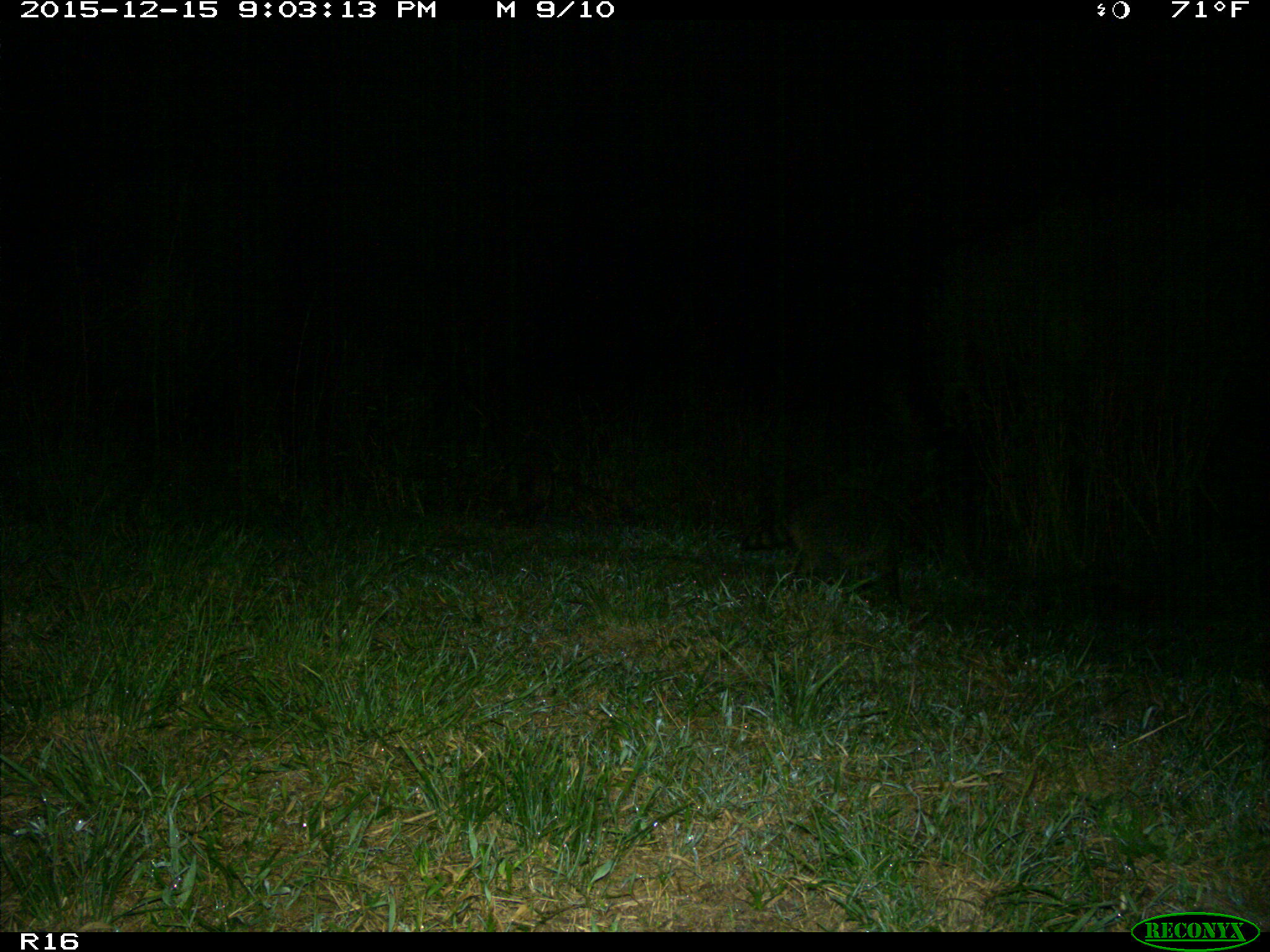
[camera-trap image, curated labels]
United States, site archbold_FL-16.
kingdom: Animalia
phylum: Chordata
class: Mammalia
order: Carnivora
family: Procyonidae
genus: Procyon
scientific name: Procyon lotor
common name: common raccoon